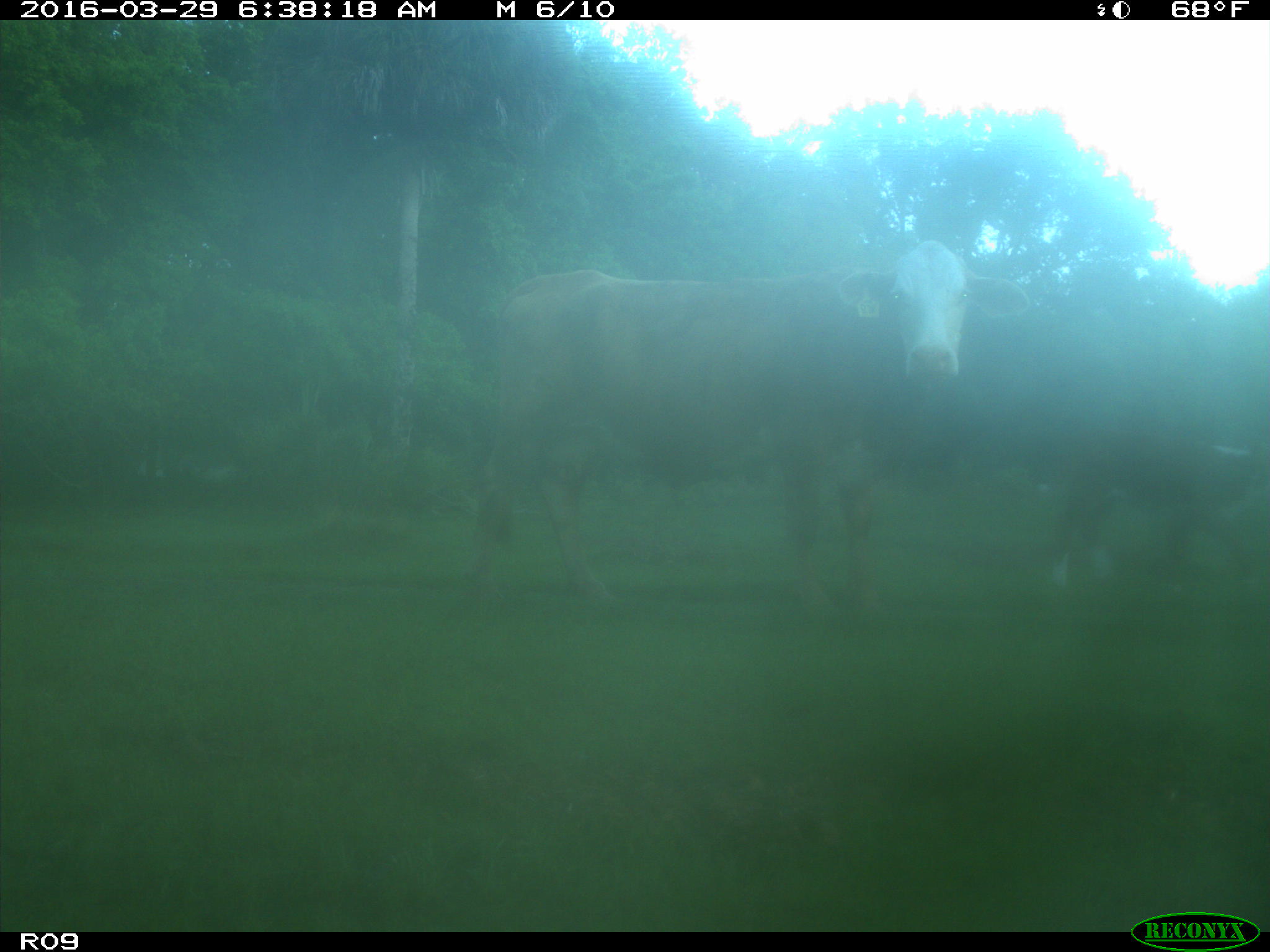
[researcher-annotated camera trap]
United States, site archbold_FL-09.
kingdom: Animalia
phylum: Chordata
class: Mammalia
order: Artiodactyla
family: Bovidae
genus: Bos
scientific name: Bos taurus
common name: domestic cow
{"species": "Bos taurus (domestic cow)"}